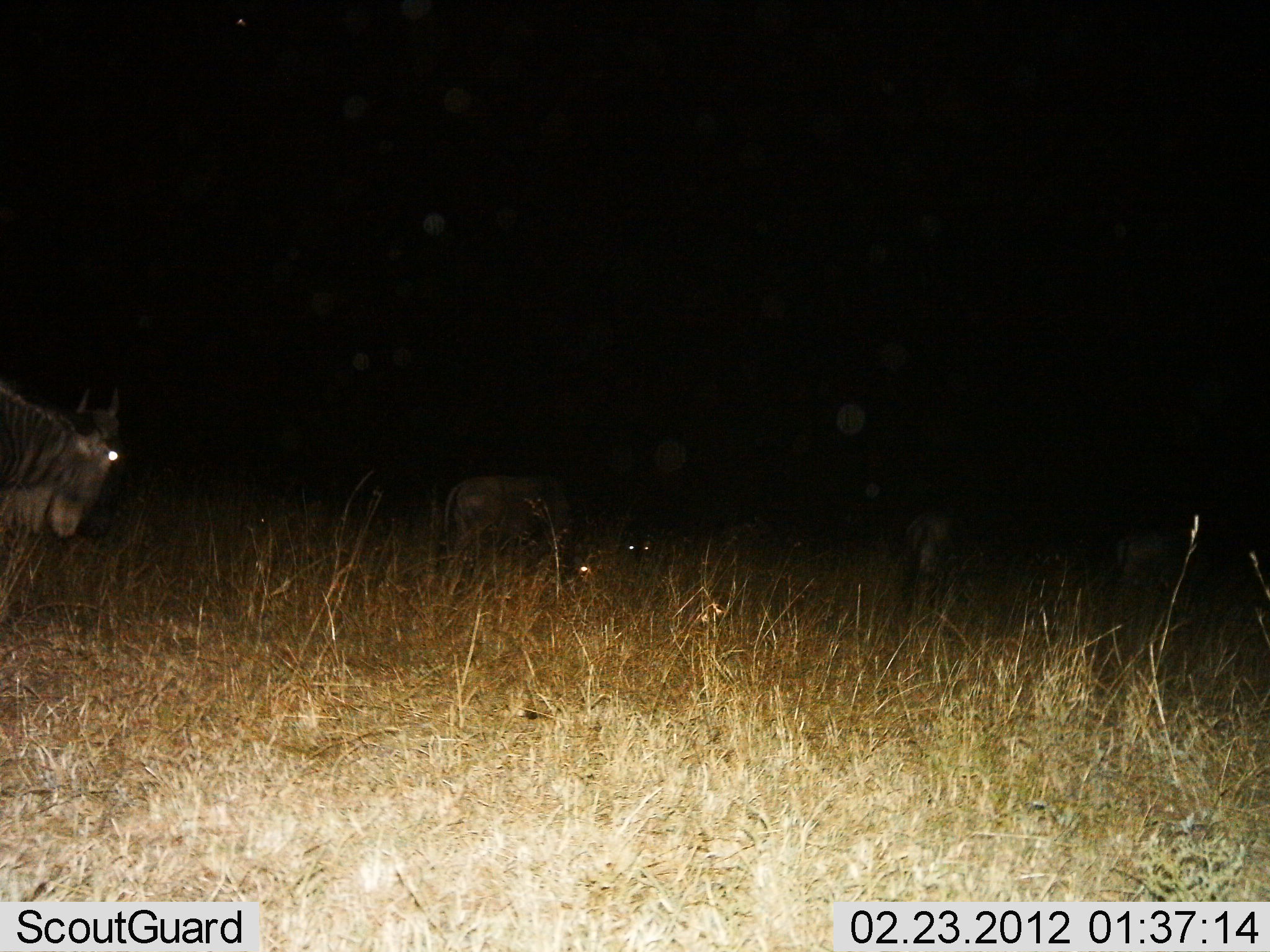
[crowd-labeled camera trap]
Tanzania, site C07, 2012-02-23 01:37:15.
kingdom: Animalia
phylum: Chordata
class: Mammalia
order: Artiodactyla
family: Bovidae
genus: Connochaetes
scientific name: Connochaetes taurinus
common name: blue wildebeest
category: wildebeest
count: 4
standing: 76%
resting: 14%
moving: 24%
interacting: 0%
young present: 0%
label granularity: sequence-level